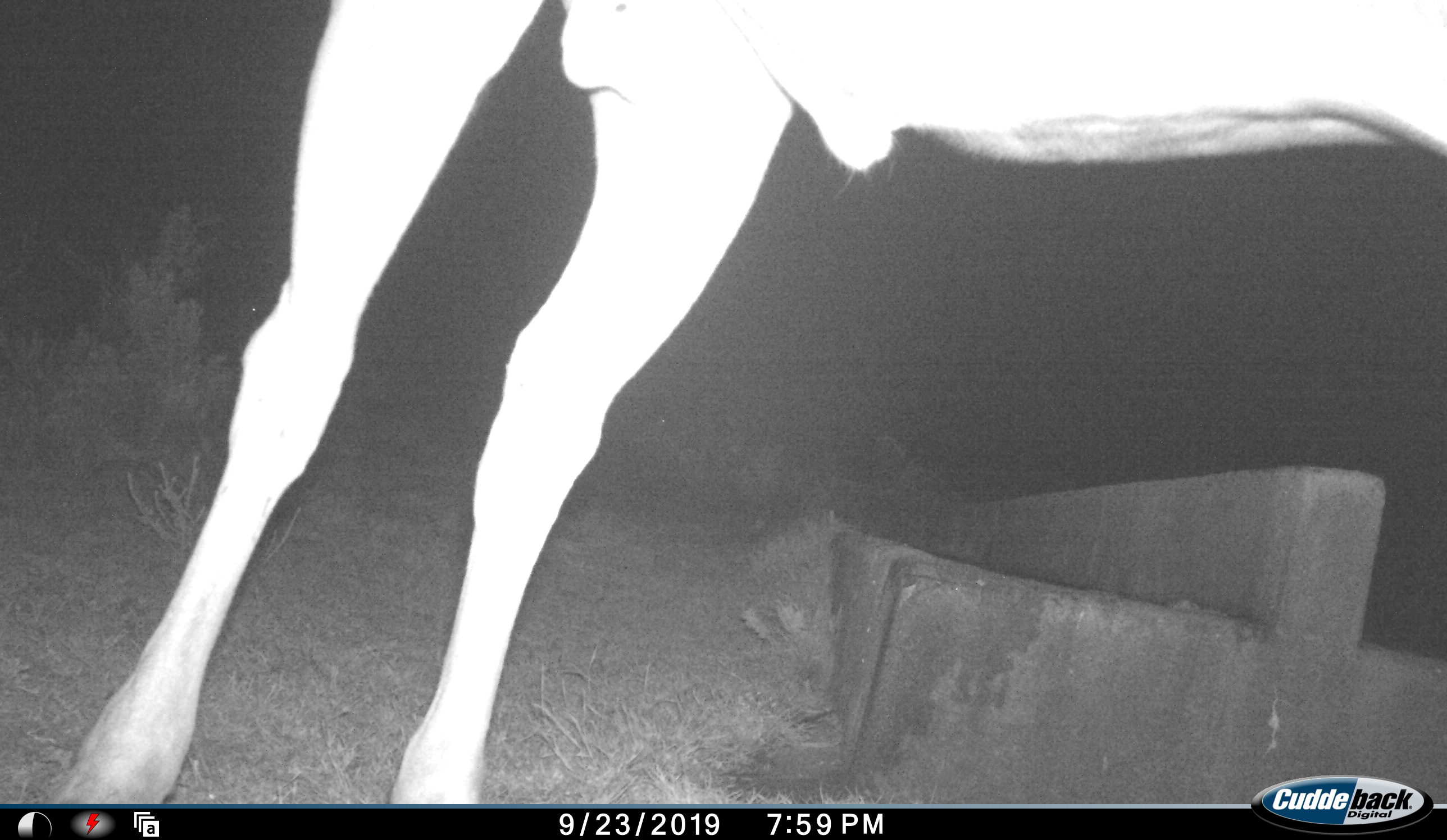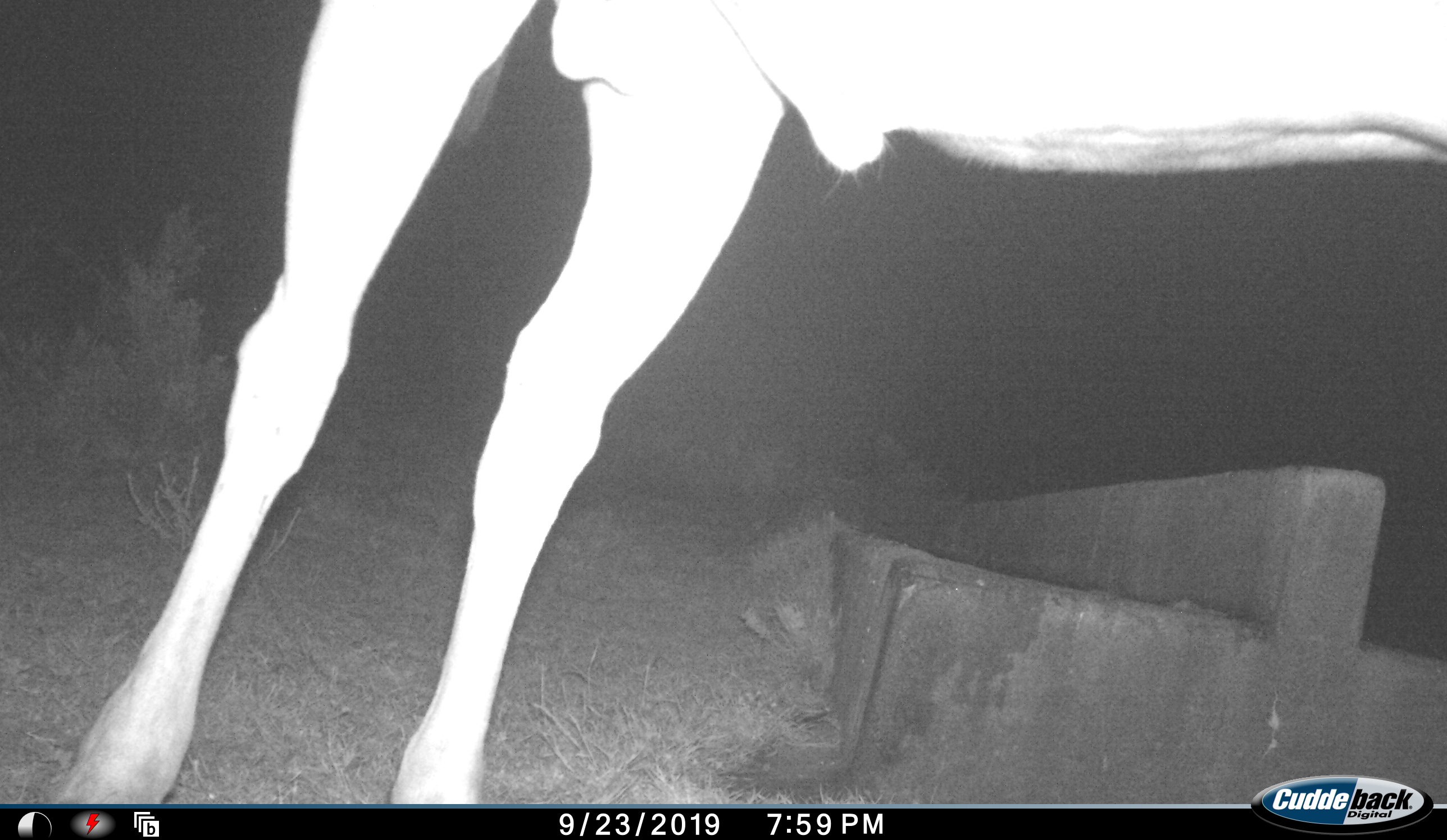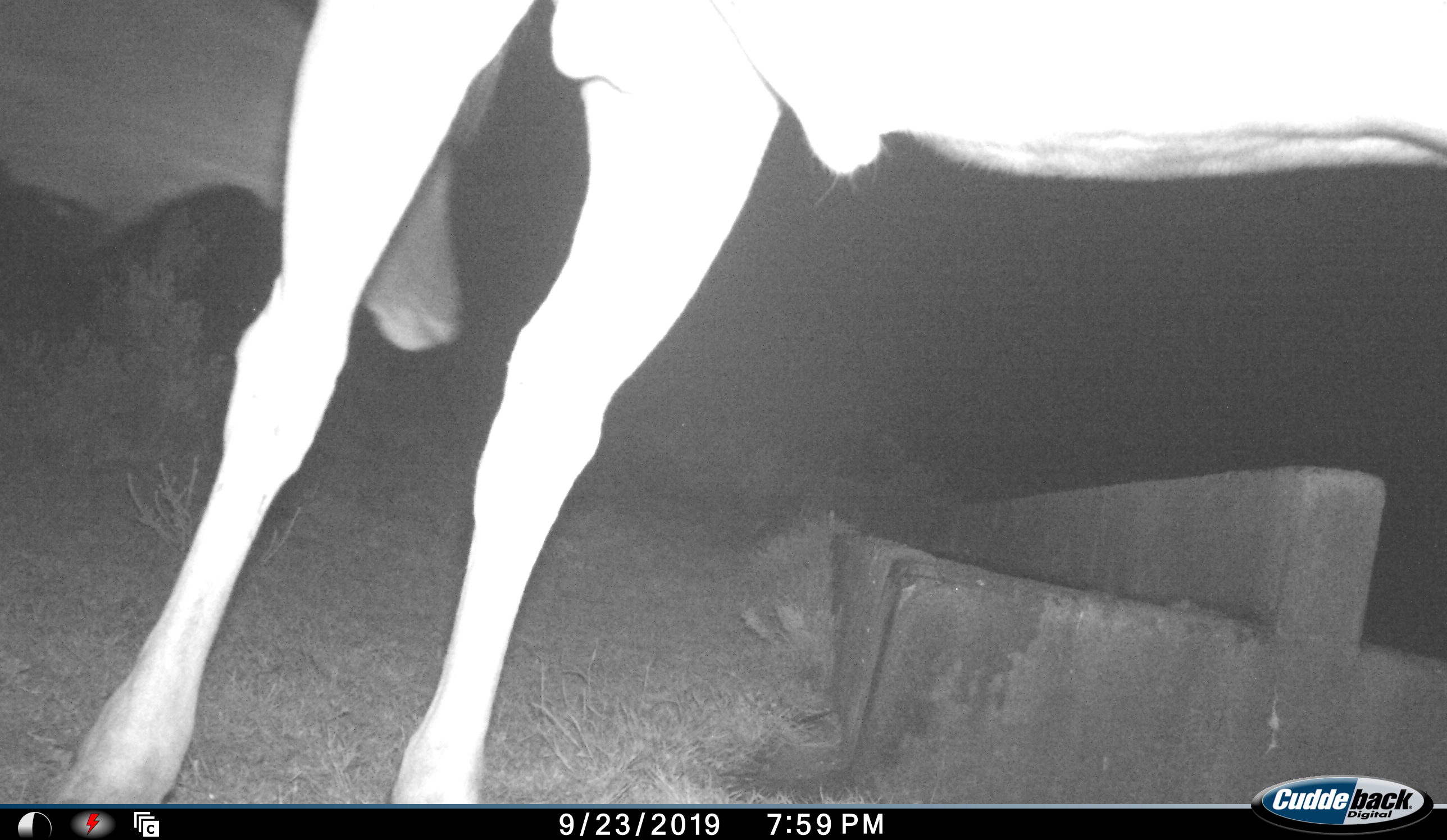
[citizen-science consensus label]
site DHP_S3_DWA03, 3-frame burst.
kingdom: Animalia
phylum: Chordata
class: Mammalia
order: Artiodactyla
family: Bovidae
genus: Tragelaphus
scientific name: Tragelaphus oryx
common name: eland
Eland (Tragelaphus oryx), count 2. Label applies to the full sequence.